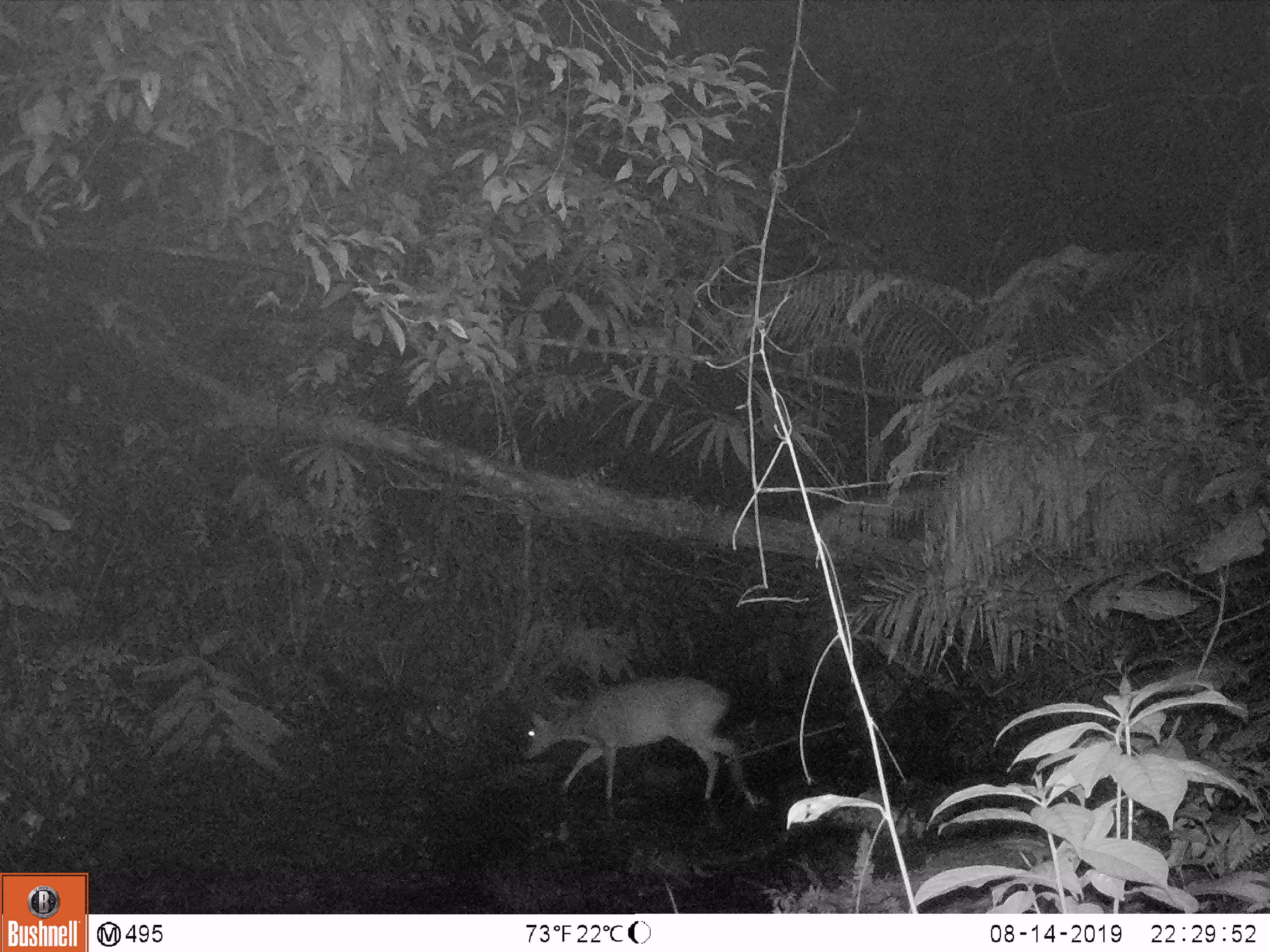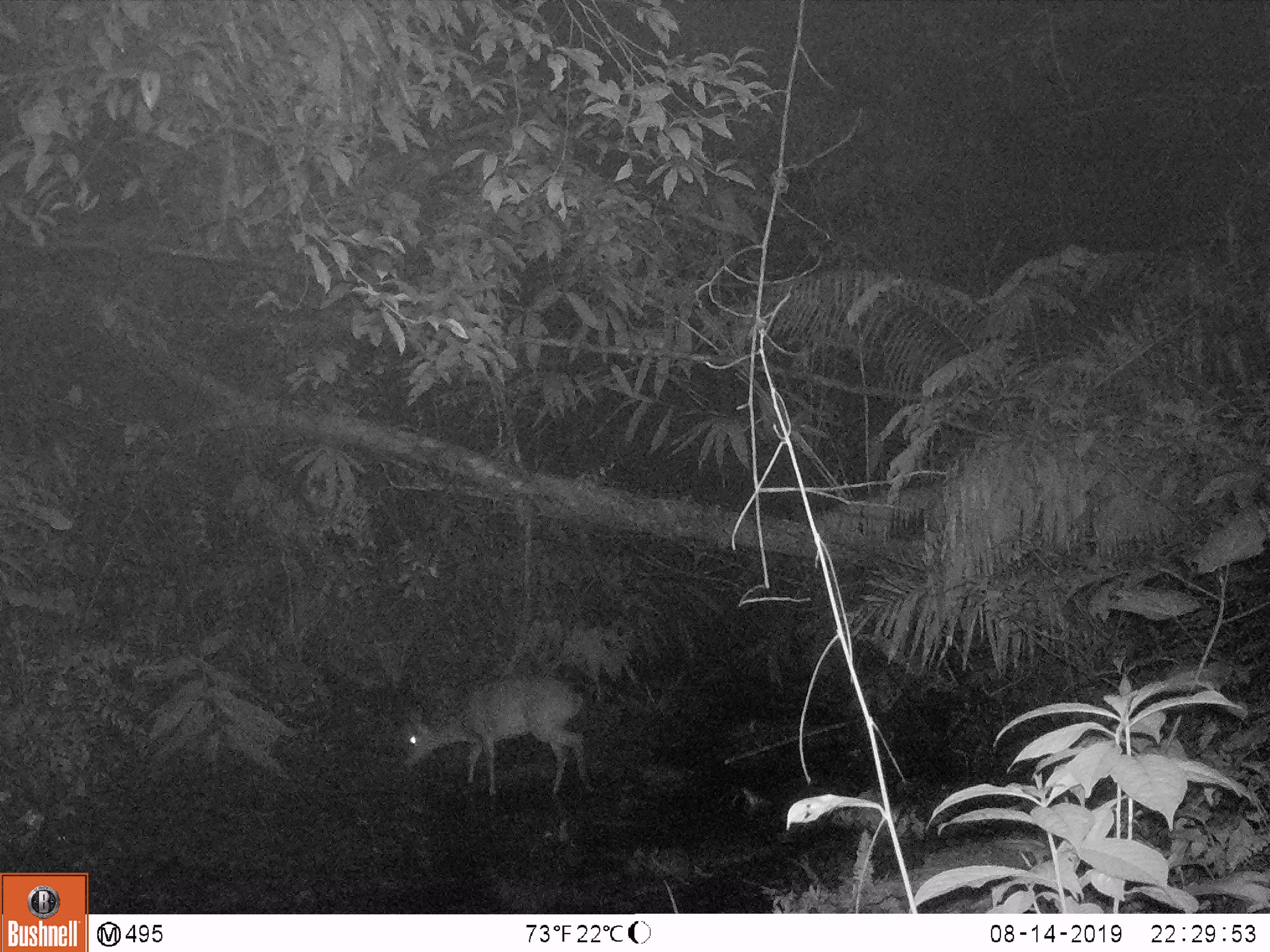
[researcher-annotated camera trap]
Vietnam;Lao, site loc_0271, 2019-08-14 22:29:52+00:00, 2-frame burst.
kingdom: Animalia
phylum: Chordata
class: Mammalia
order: Artiodactyla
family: Cervidae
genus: Muntiacus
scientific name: Muntiacus vuquangensis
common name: large-antlered muntjac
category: large antlered muntjac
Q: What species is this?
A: Large antlered muntjac (large-antlered muntjac) (Muntiacus vuquangensis).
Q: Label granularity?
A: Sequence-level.